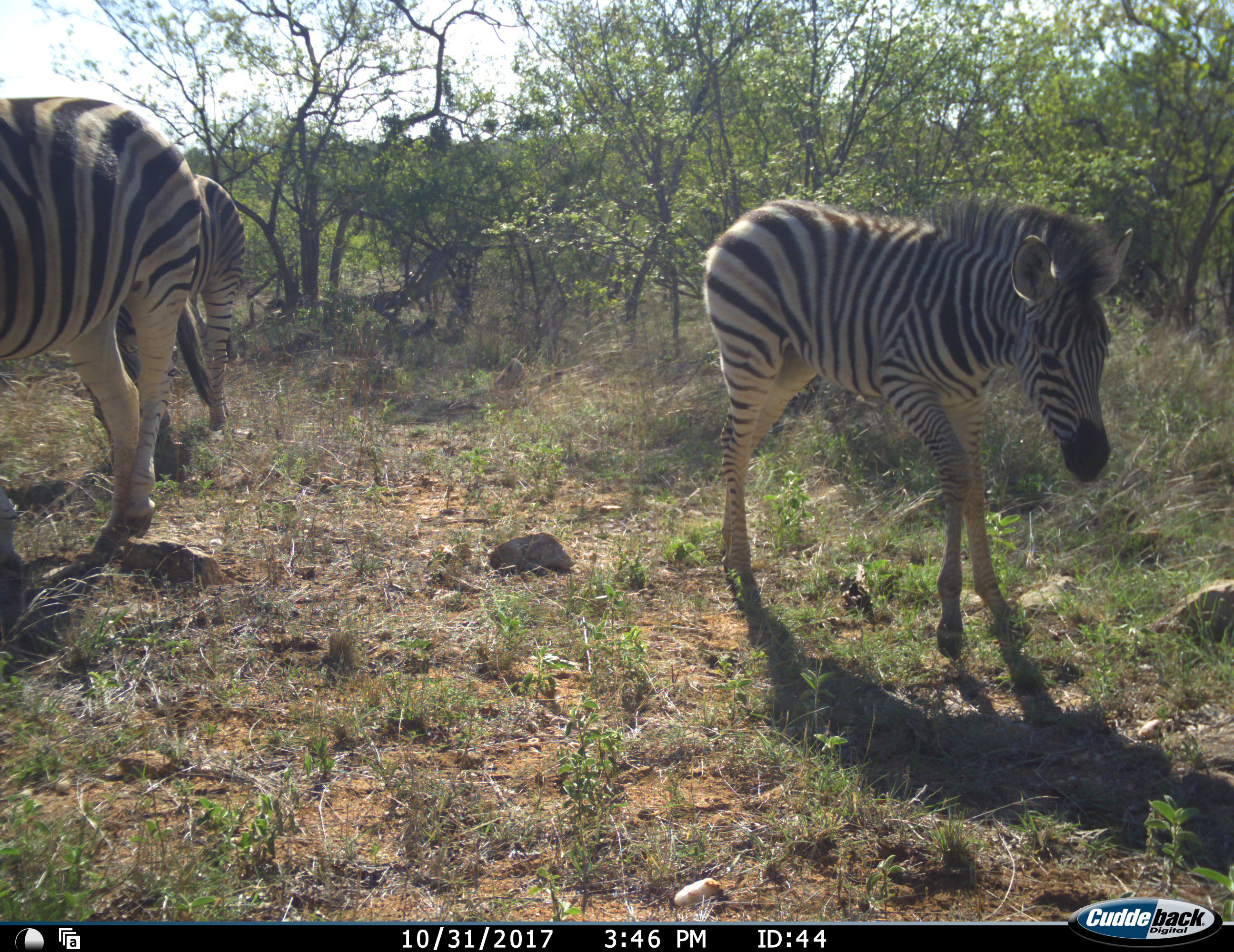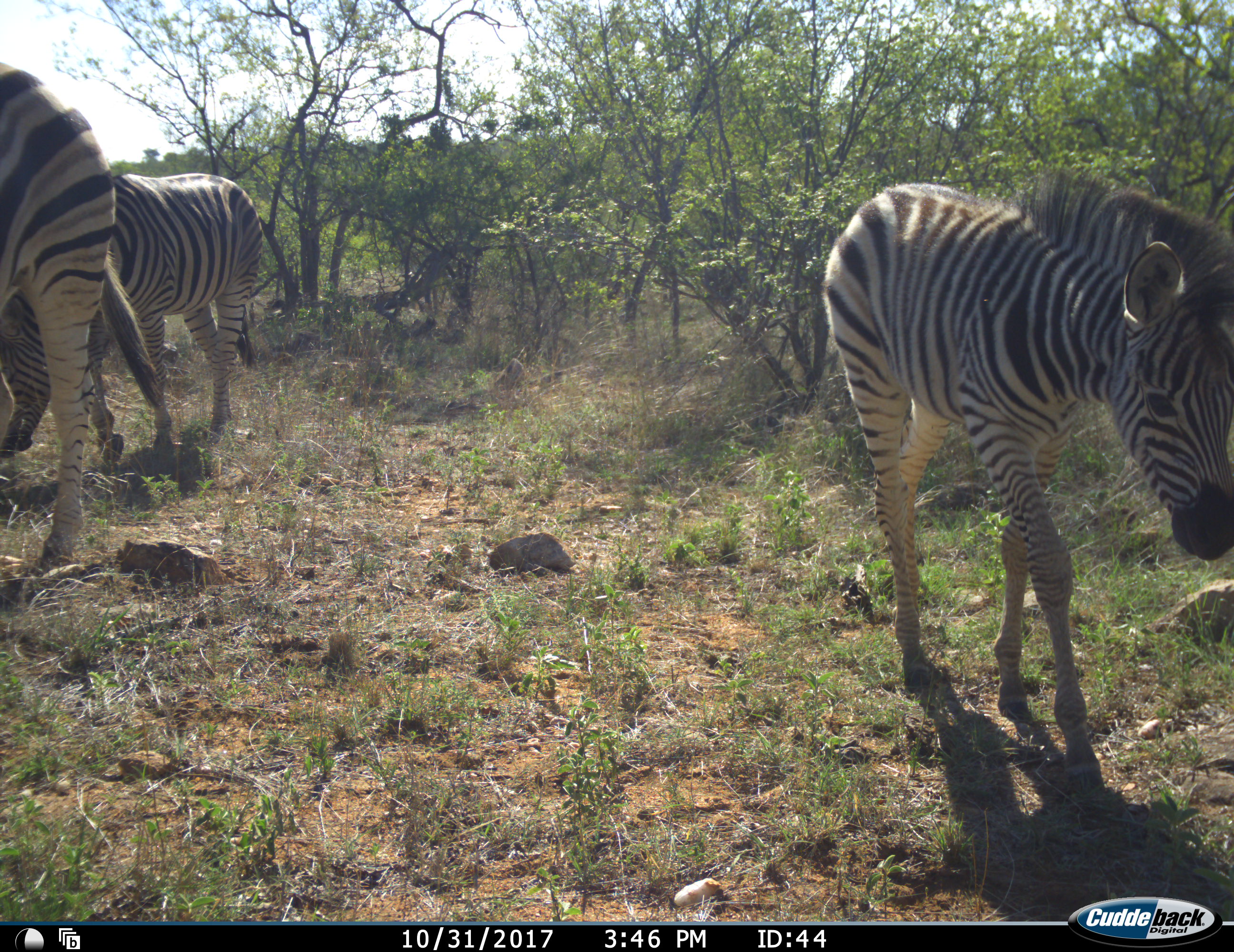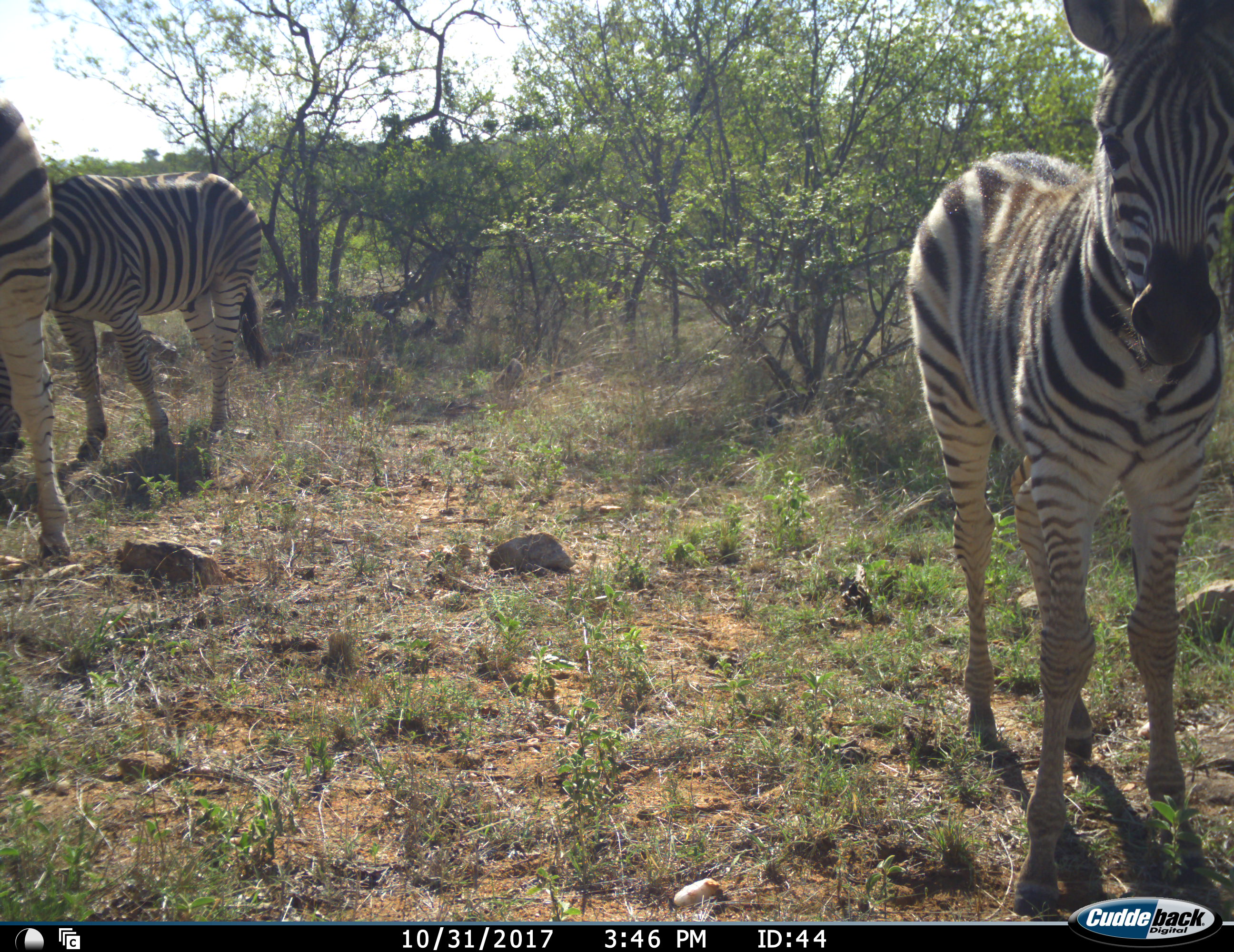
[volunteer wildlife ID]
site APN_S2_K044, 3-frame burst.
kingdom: Animalia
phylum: Chordata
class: Mammalia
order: Perissodactyla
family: Equidae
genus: Equus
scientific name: Equus quagga burchellii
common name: burchell's zebra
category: zebraburchells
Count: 3.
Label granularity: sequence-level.